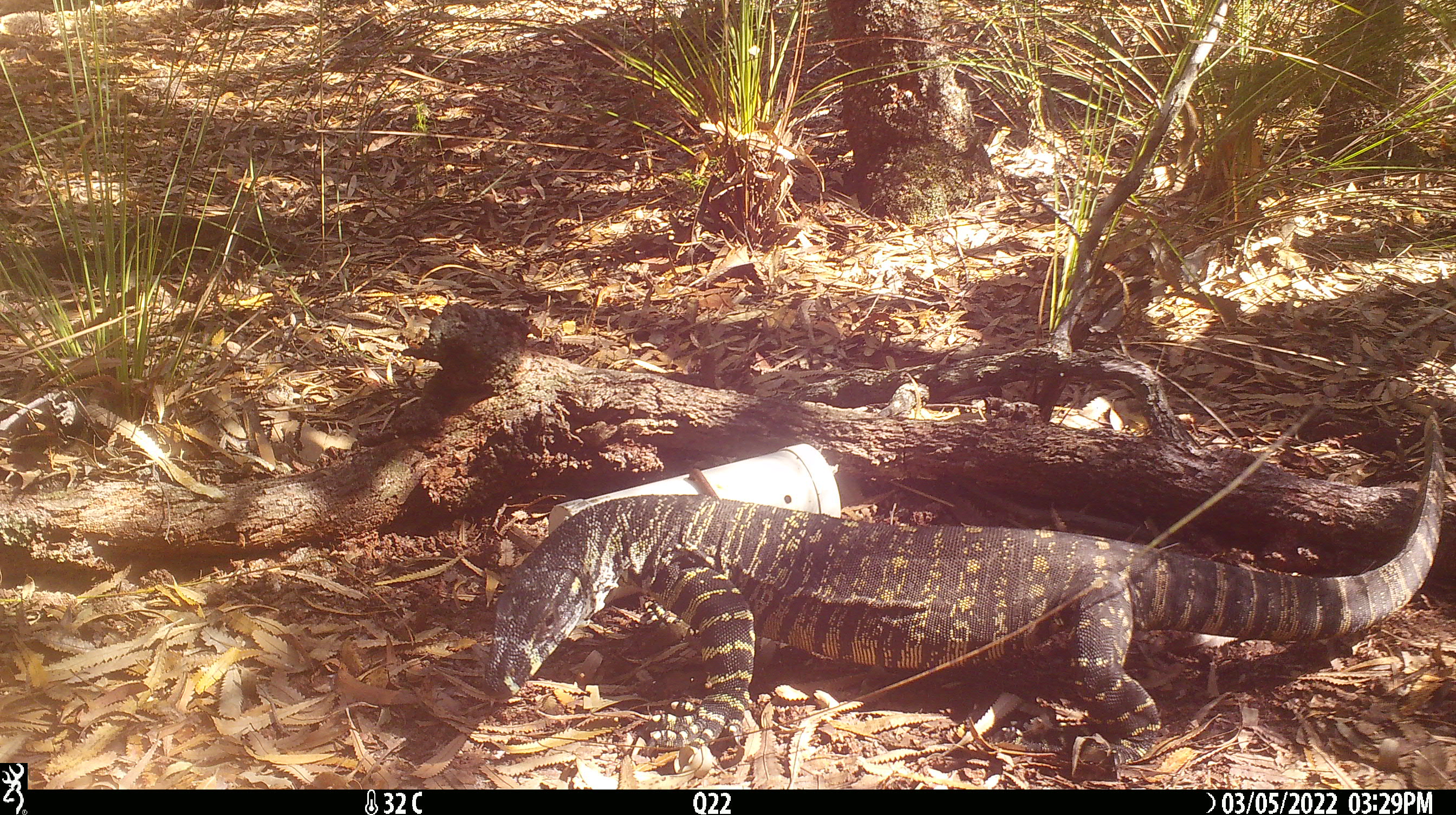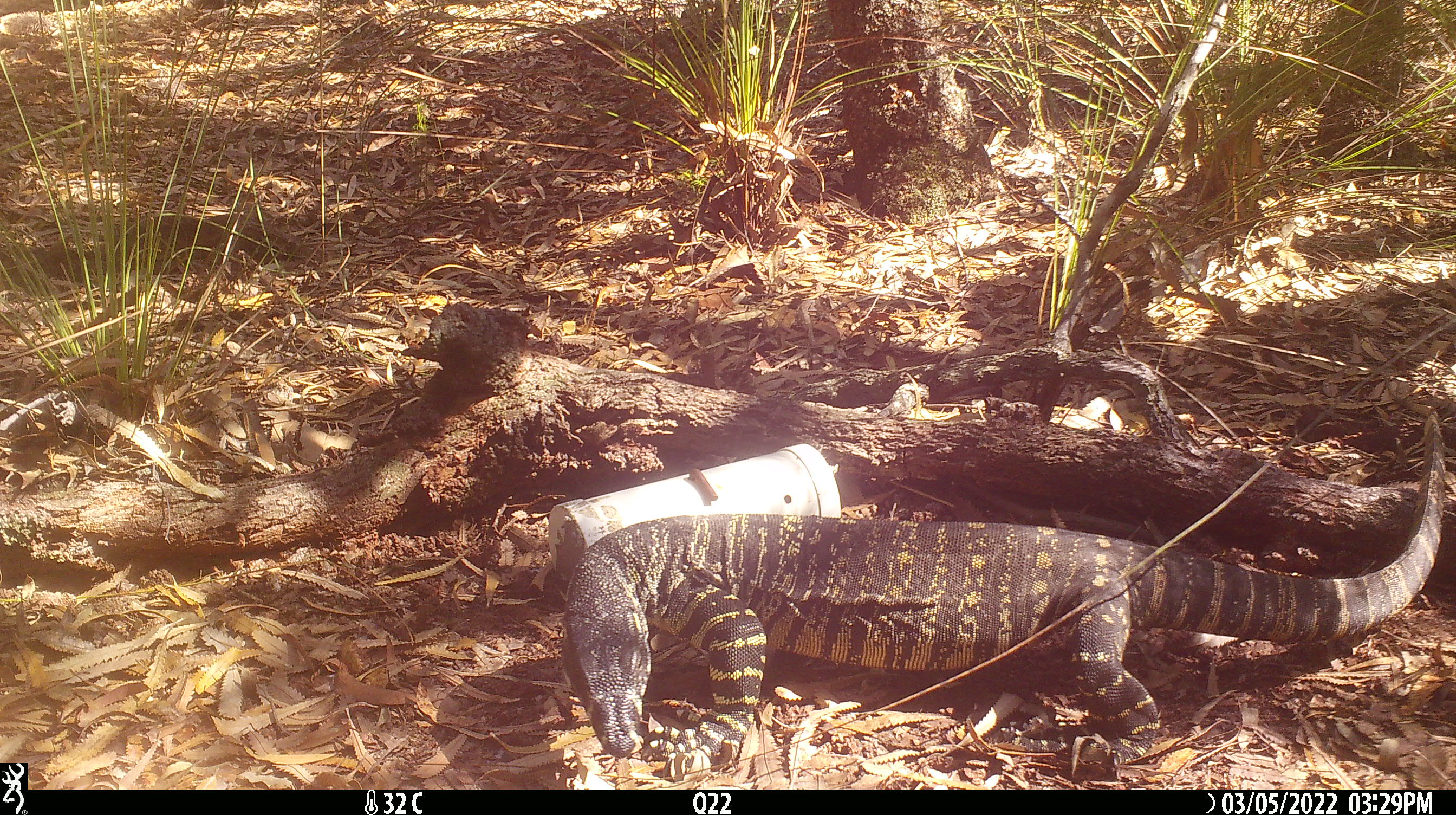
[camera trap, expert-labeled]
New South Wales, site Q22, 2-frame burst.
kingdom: Animalia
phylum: Chordata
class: Reptilia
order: Squamata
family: Varanidae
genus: Varanus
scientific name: Varanus varius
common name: lace monitor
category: goanna